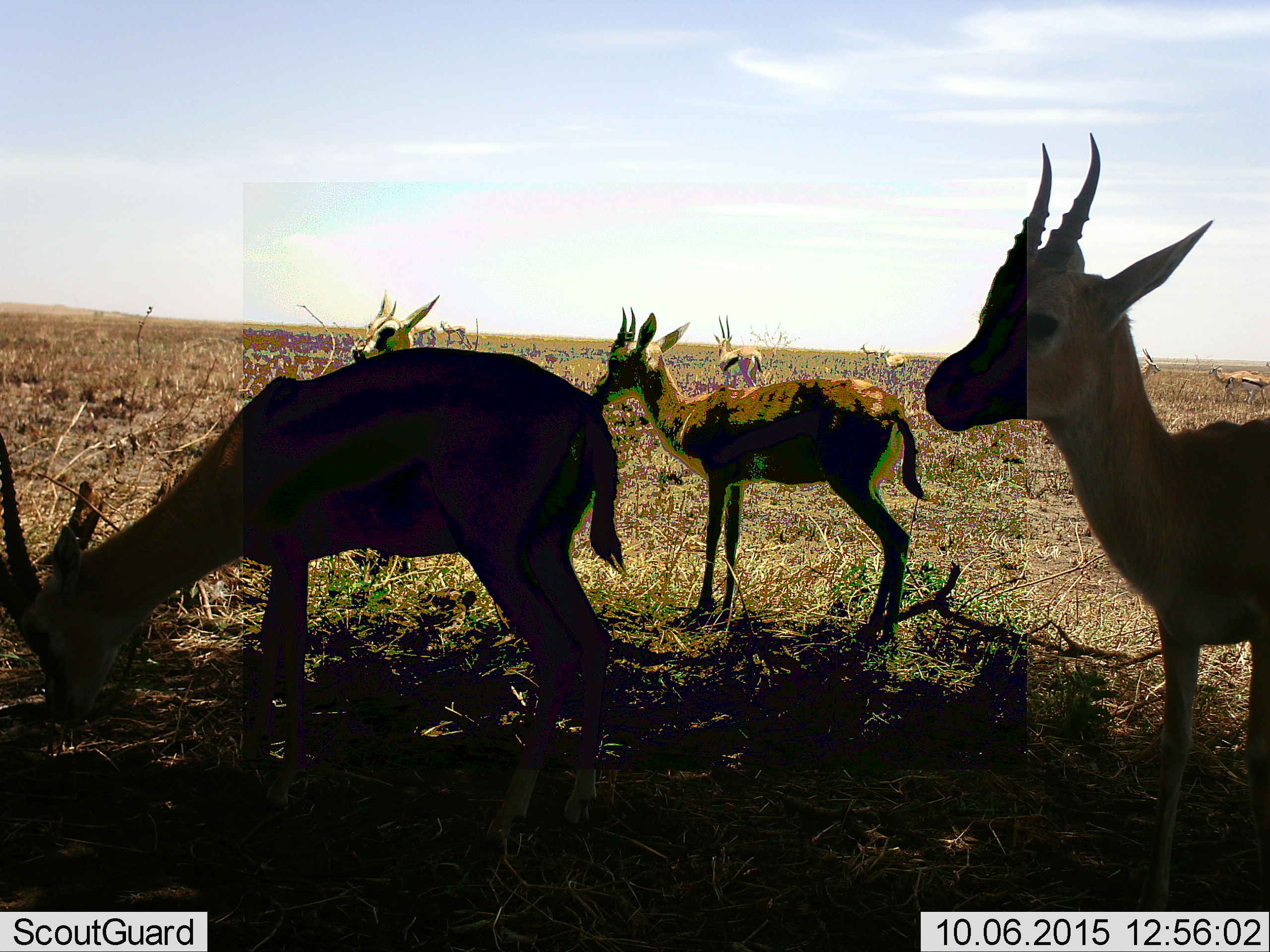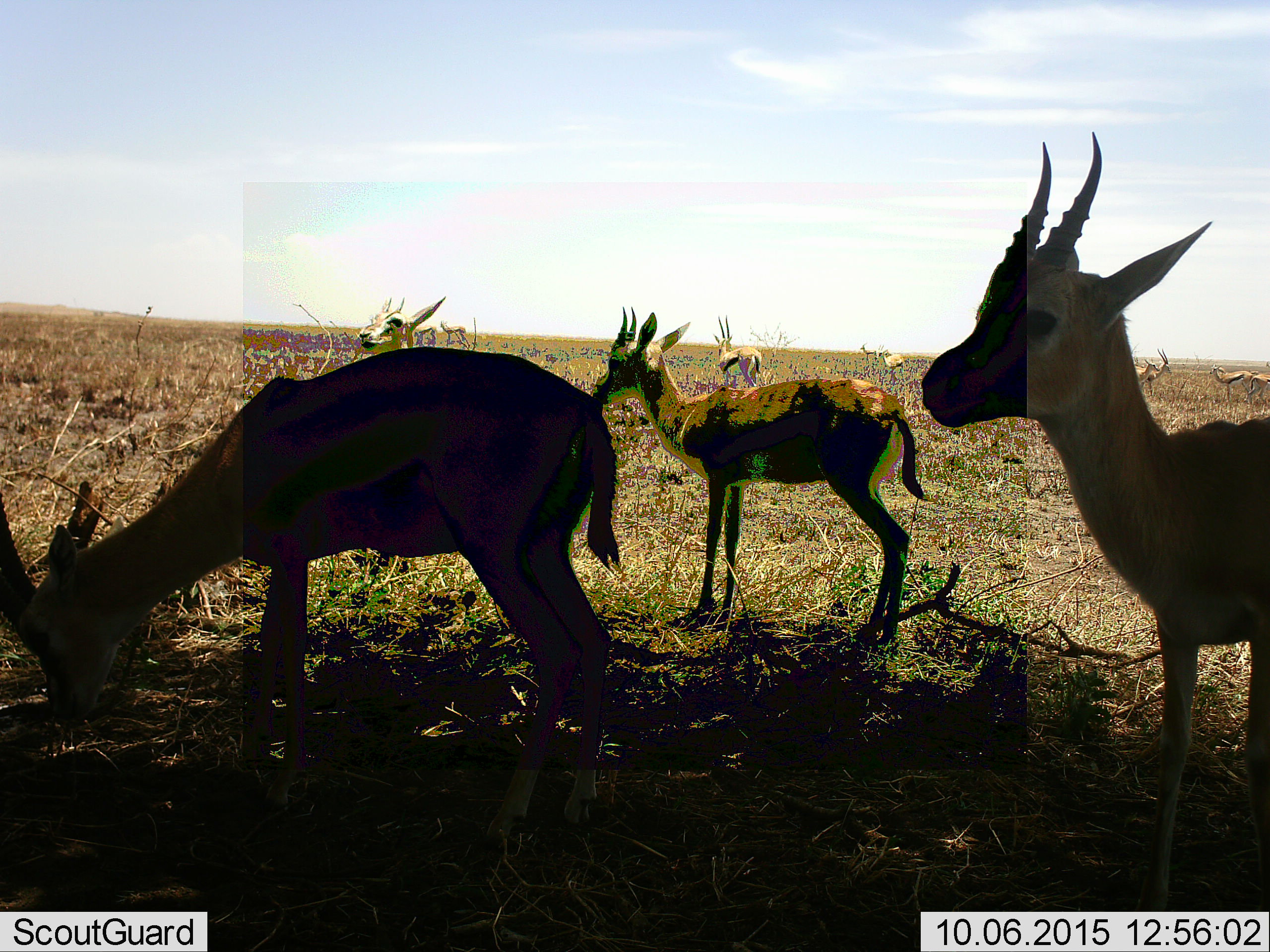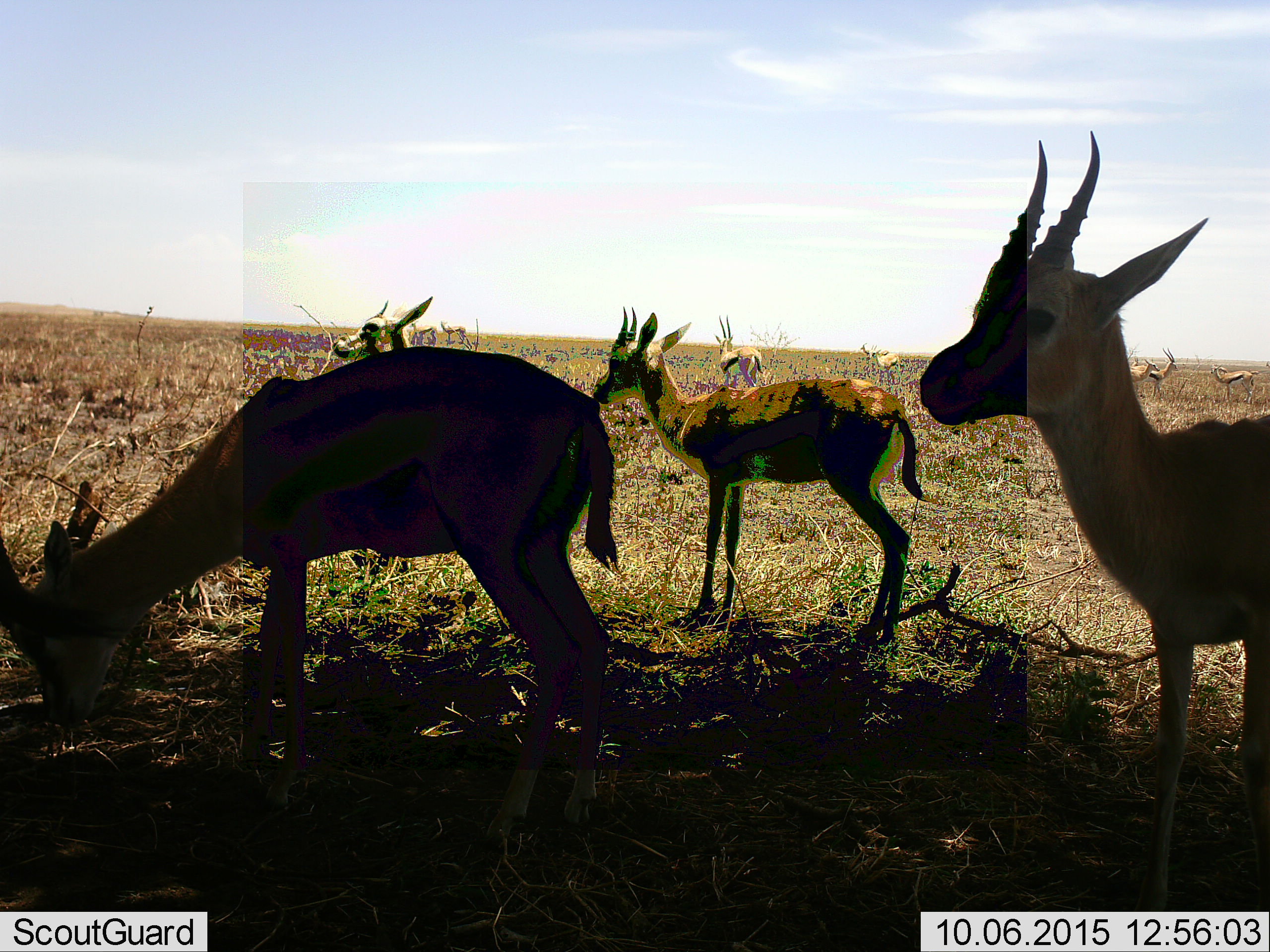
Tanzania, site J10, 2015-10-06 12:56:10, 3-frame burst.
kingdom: Animalia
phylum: Chordata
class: Mammalia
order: Artiodactyla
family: Bovidae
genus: Eudorcas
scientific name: Eudorcas thomsonii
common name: thomson's gazelle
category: gazellethomsons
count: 9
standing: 88%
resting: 12%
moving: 38%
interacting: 0%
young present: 12%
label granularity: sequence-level